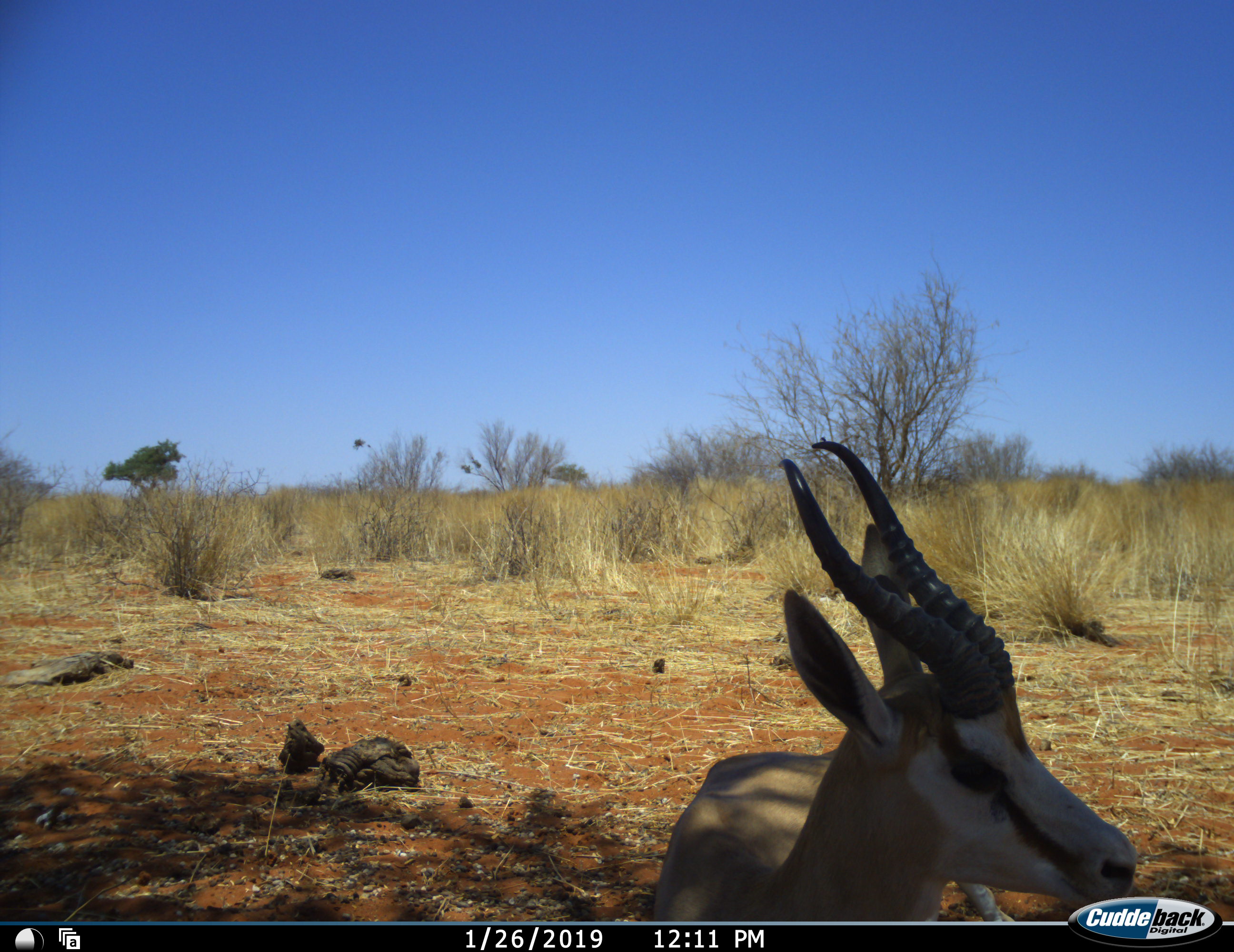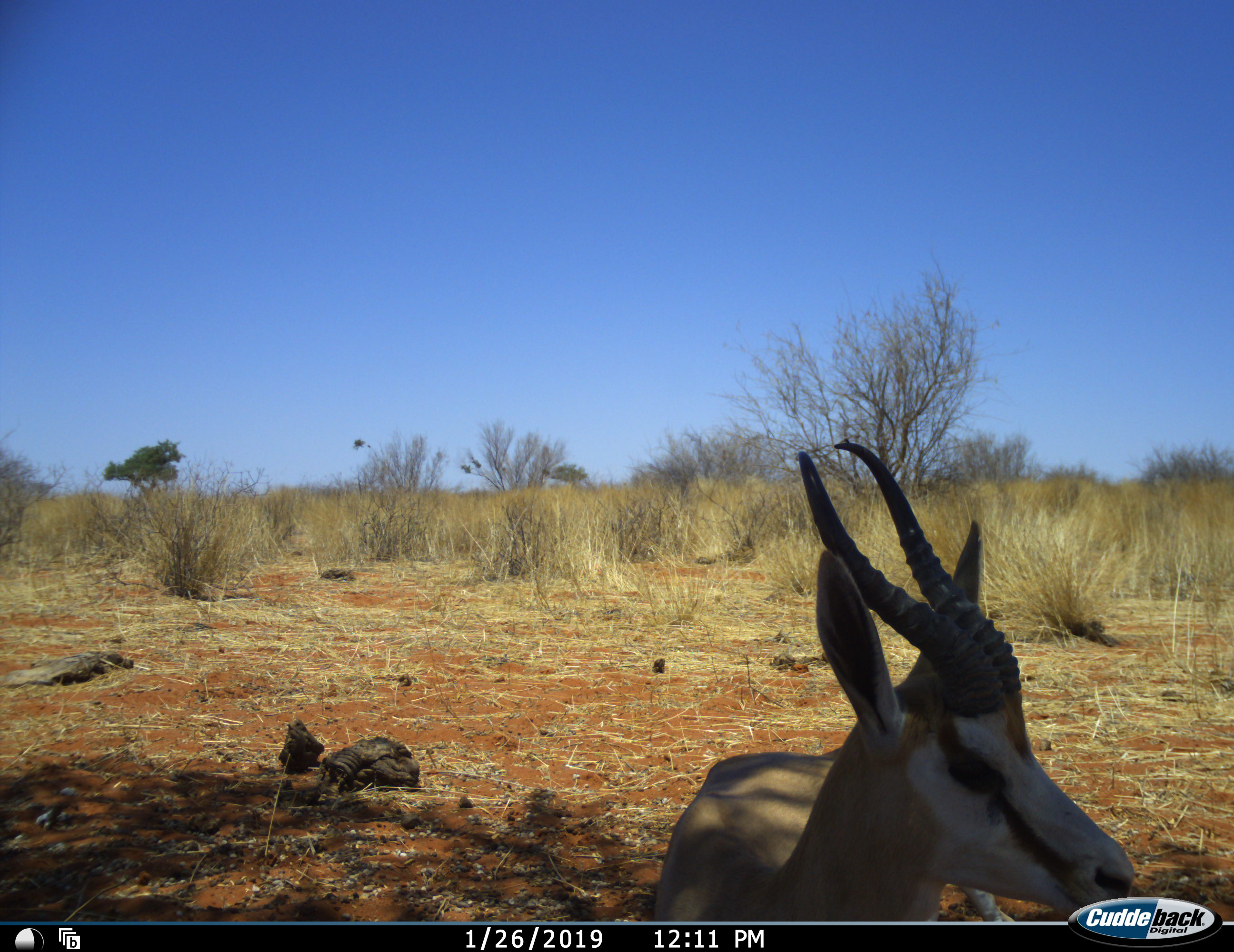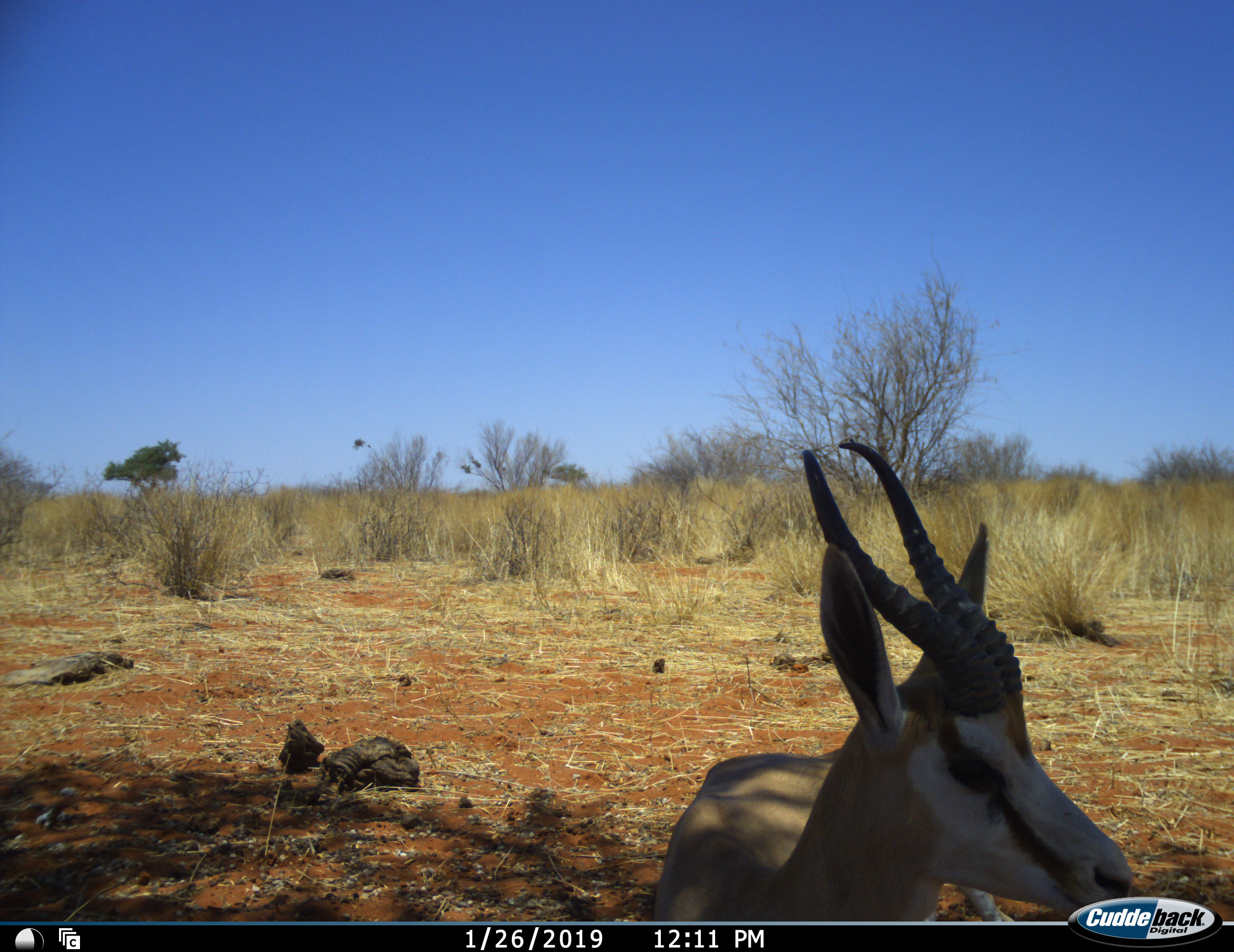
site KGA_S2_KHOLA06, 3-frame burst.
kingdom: Animalia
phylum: Chordata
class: Mammalia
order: Artiodactyla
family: Bovidae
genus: Antidorcas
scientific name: Antidorcas marsupialis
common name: springbok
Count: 1.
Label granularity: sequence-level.